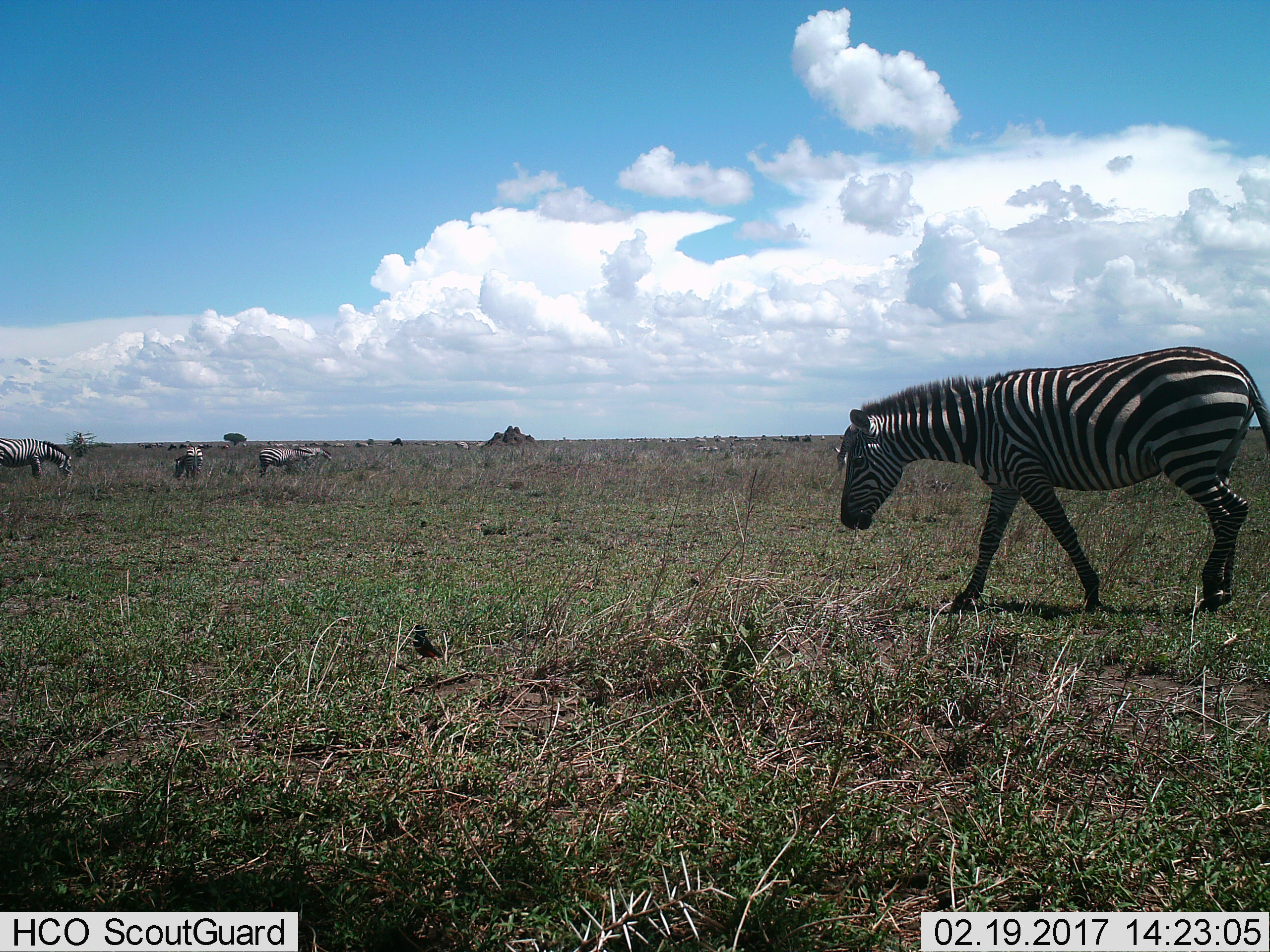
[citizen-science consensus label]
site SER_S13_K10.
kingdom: Animalia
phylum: Chordata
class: Mammalia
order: Perissodactyla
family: Equidae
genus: Equus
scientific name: Equus quagga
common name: plains zebra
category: zebraplains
Zebraplains (plains zebra) (Equus quagga), count 5. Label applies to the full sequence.